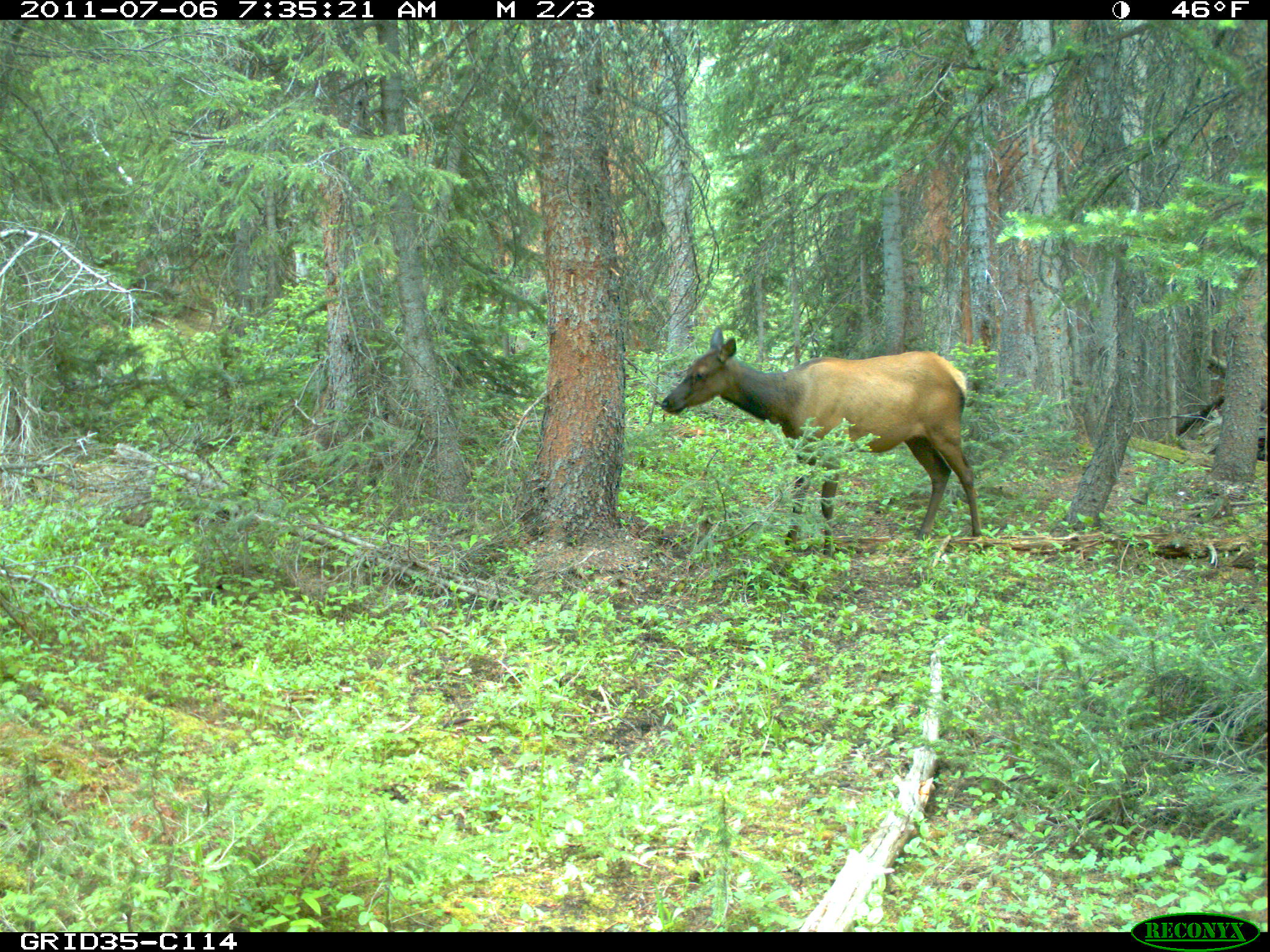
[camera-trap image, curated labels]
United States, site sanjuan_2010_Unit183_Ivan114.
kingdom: Animalia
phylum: Chordata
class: Mammalia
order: Artiodactyla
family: Cervidae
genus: Cervus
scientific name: Cervus elaphus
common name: red deer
Cervus elaphus (red deer).